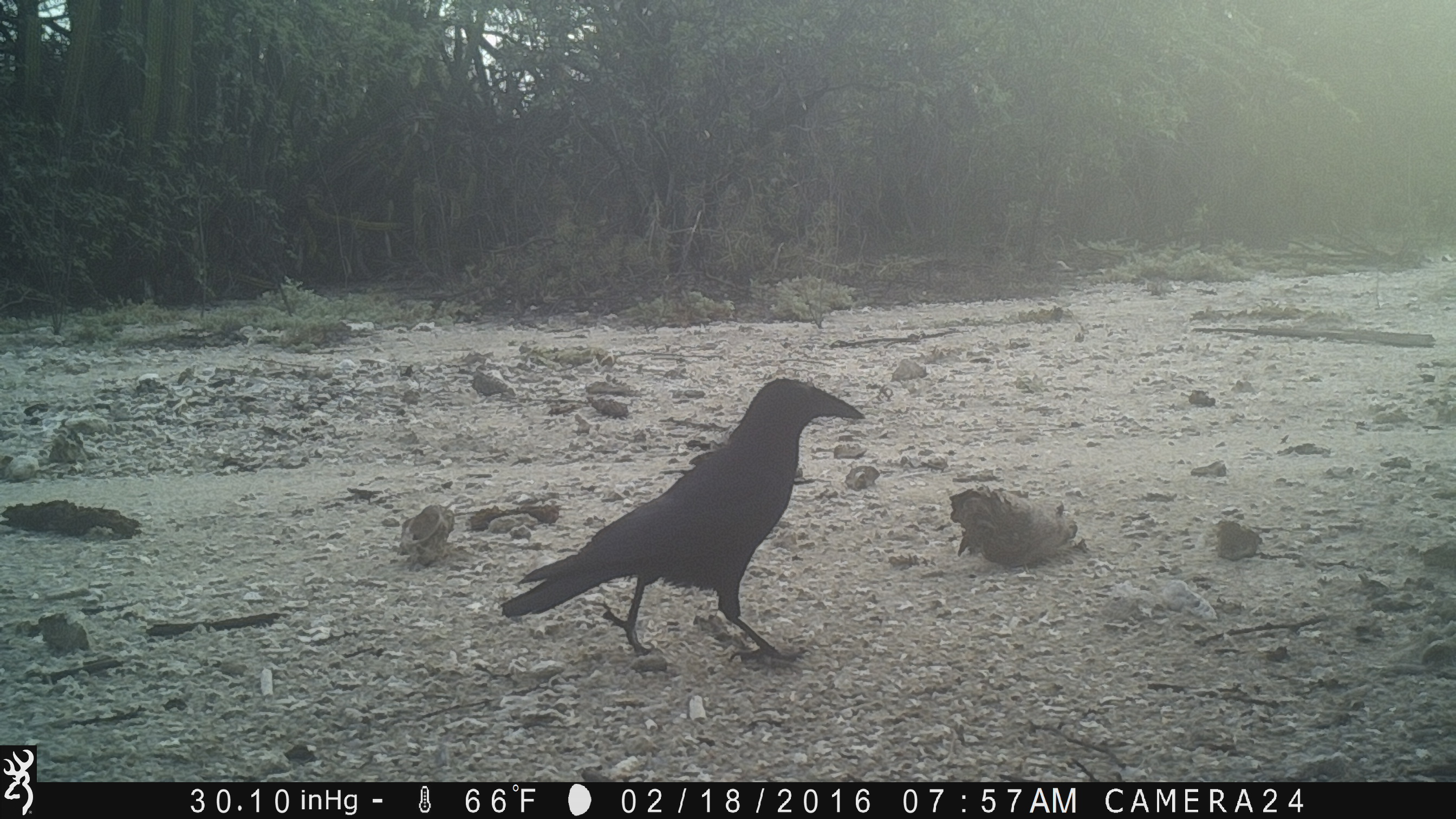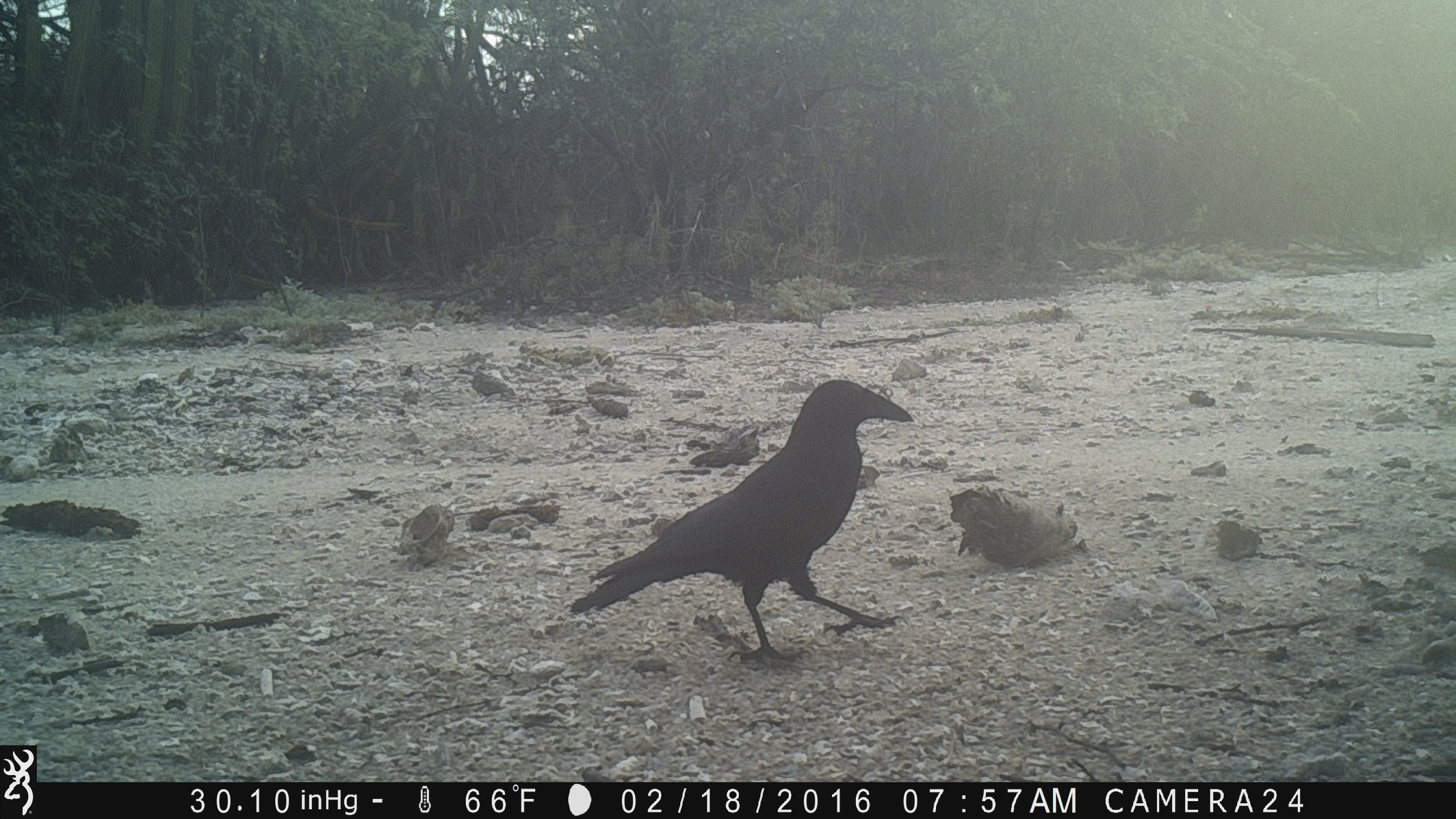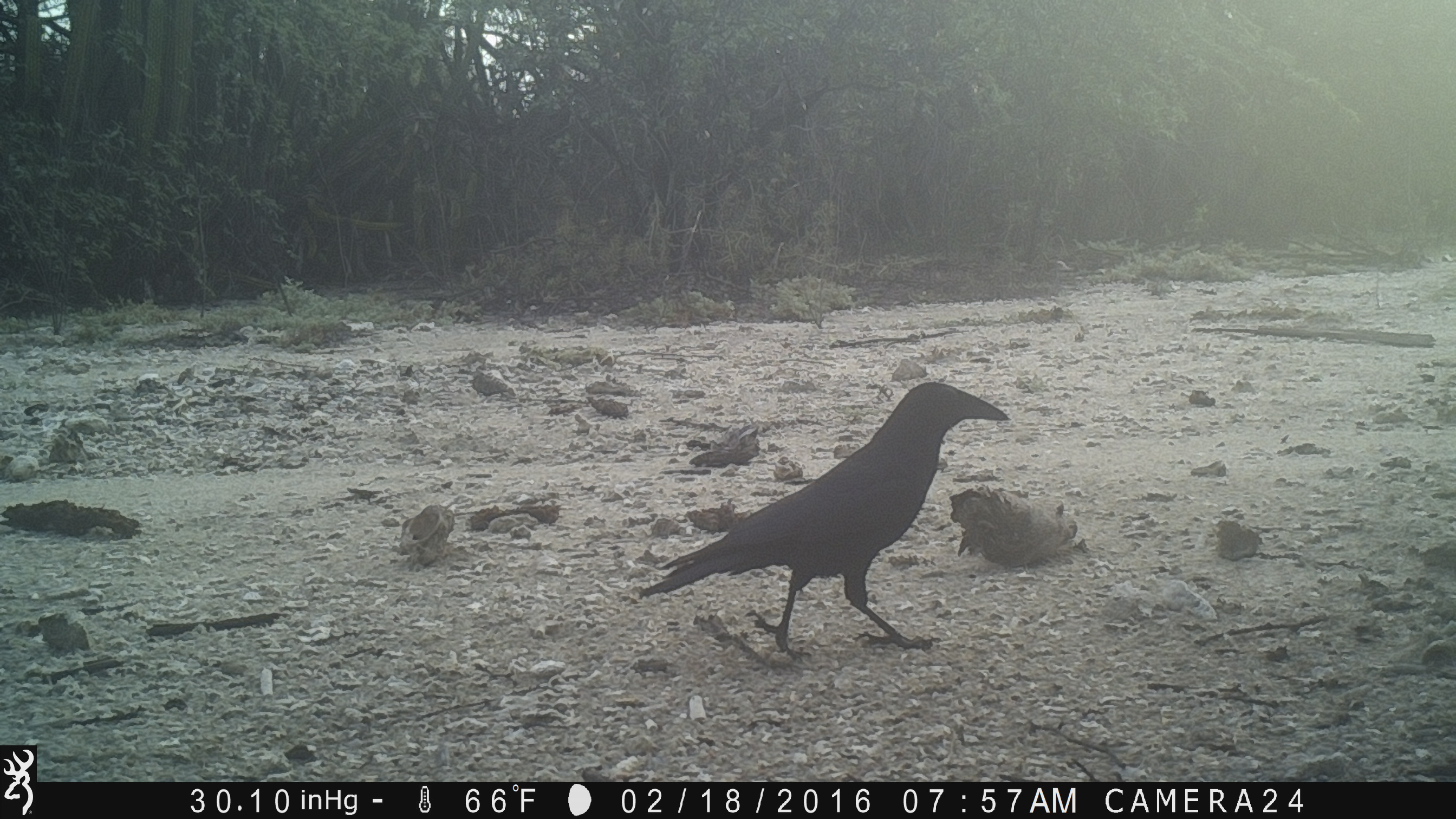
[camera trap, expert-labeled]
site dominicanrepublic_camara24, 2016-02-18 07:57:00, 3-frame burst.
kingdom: Animalia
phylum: Chordata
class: Aves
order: Passeriformes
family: Corvidae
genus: Corvus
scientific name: Corvus corax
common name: raven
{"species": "raven (Corvus corax)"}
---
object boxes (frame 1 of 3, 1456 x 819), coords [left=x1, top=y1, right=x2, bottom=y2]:
raven: [left=498, top=377, right=861, bottom=665]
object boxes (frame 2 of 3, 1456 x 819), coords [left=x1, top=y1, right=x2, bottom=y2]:
raven: [left=568, top=376, right=912, bottom=664]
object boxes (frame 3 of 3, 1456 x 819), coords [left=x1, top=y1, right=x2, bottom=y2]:
raven: [left=635, top=380, right=1005, bottom=661]